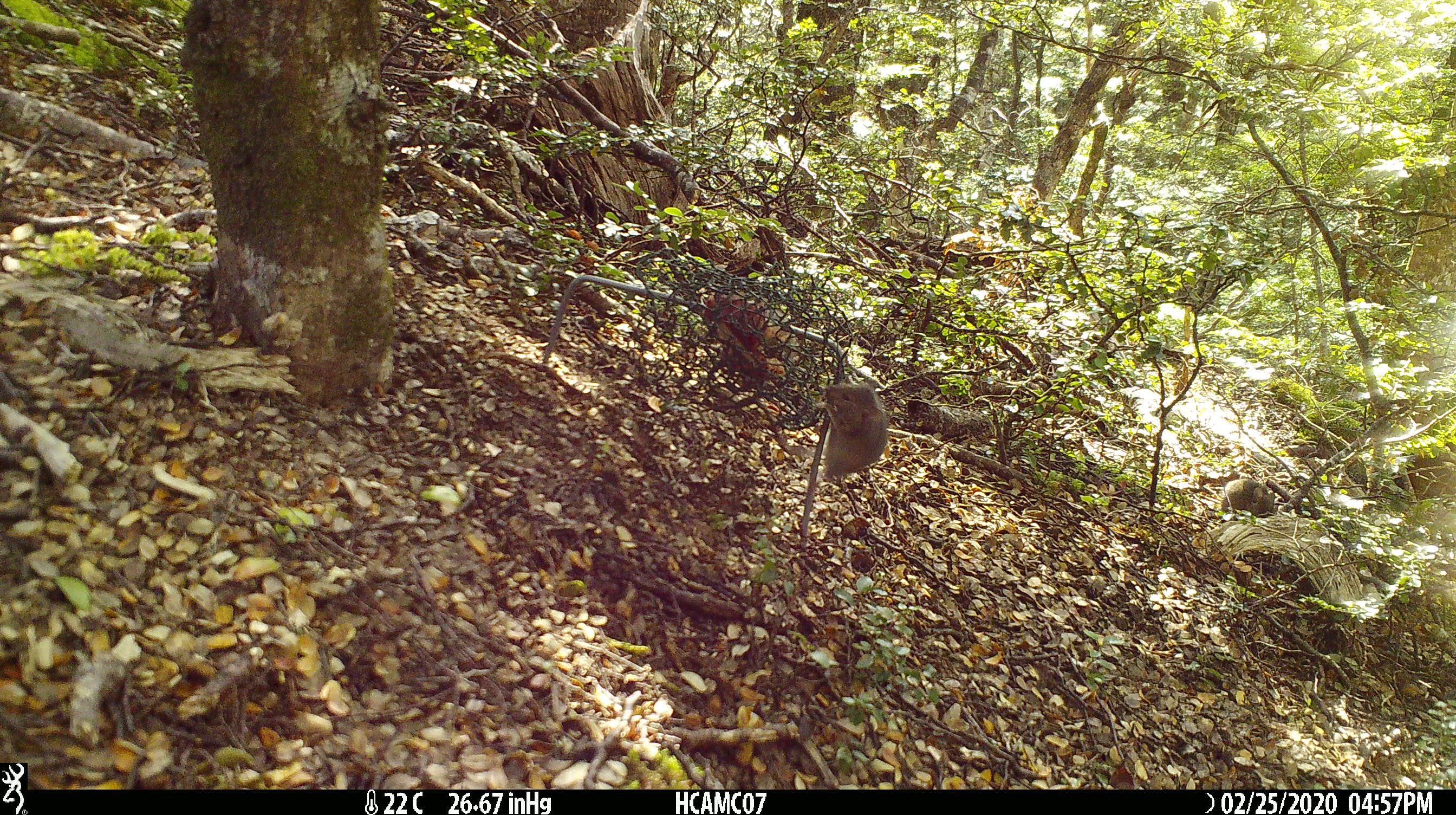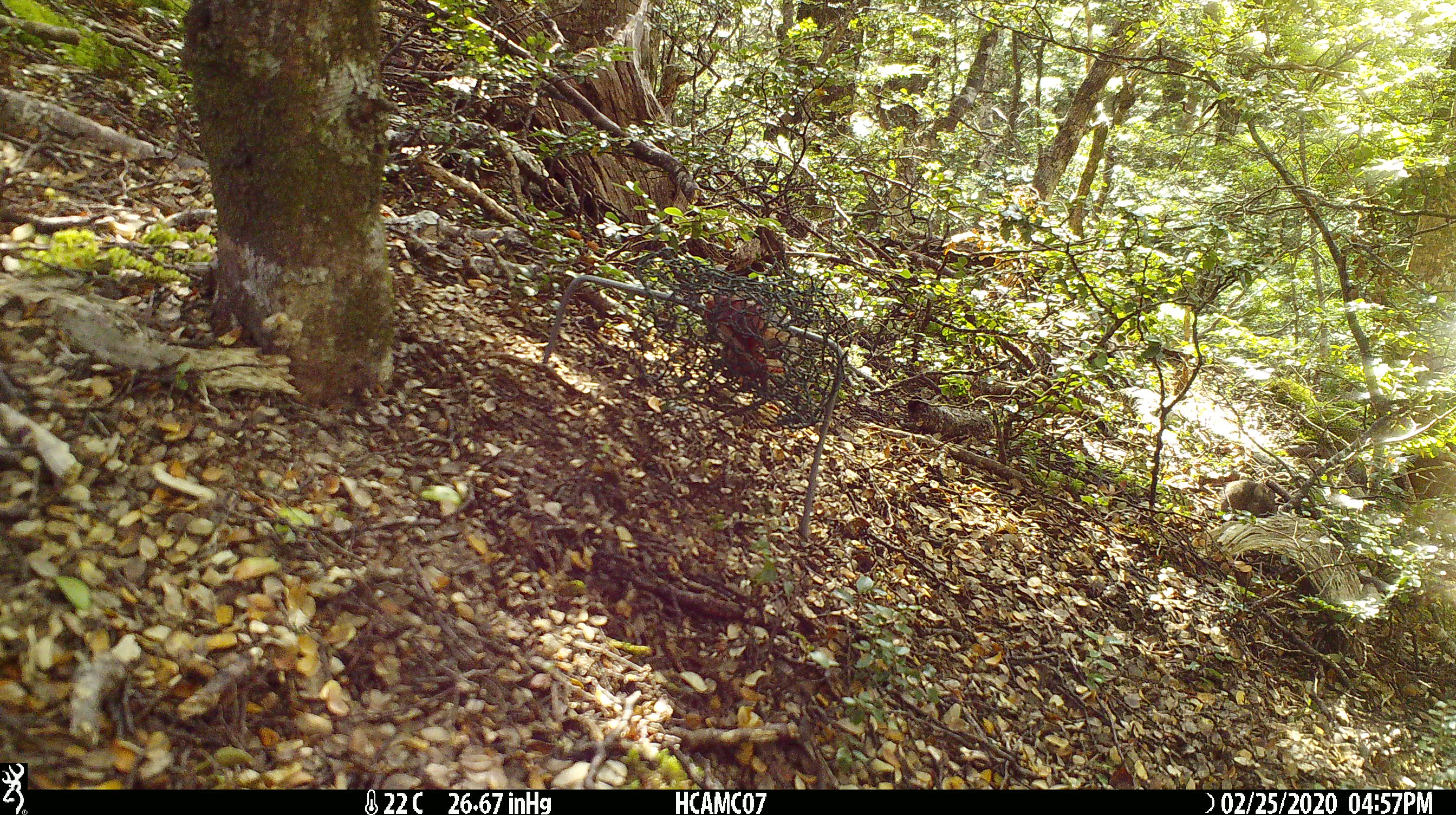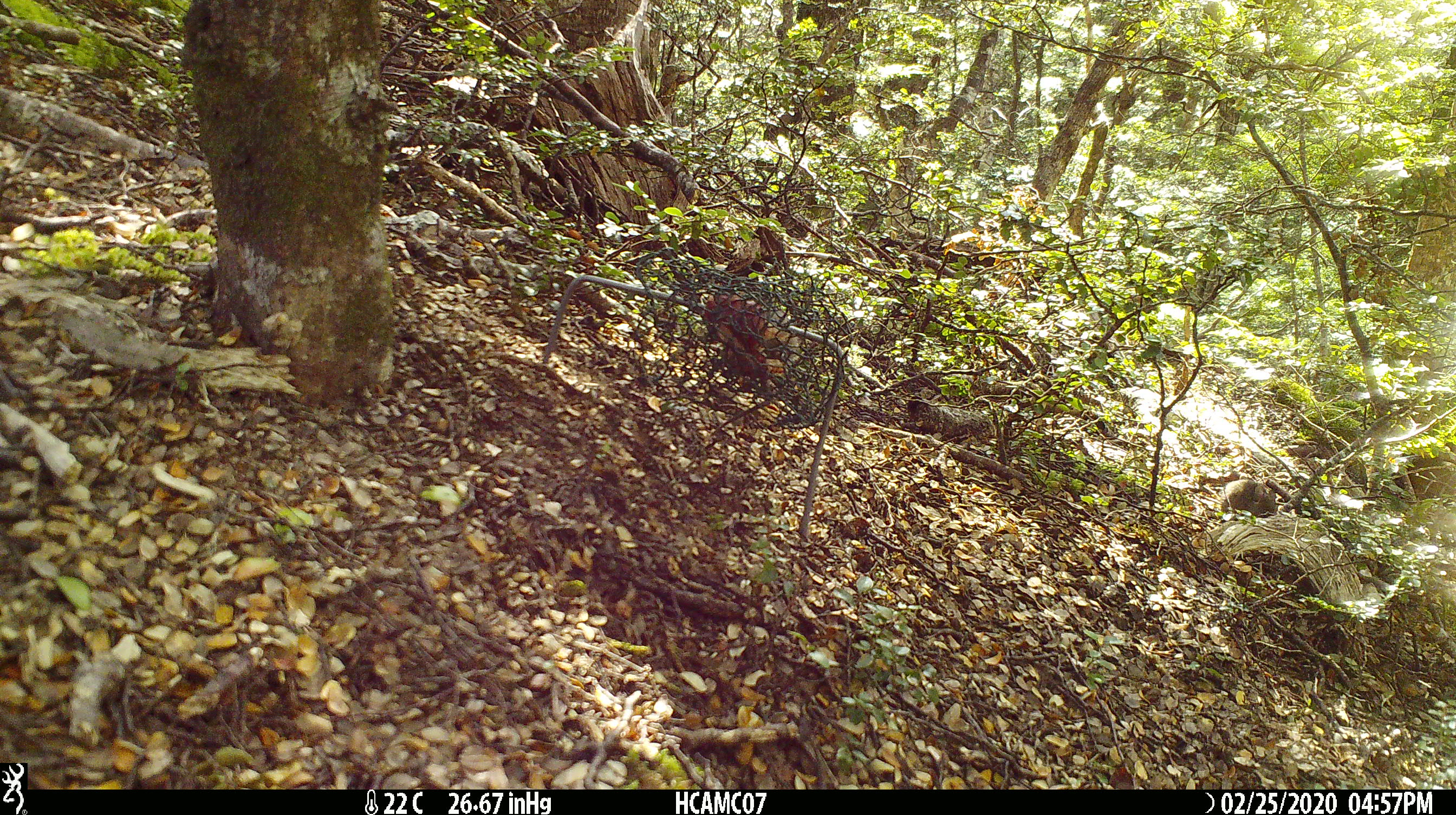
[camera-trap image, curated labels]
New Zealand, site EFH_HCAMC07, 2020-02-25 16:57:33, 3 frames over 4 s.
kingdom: Animalia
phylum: Chordata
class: Mammalia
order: Rodentia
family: Muridae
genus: Mus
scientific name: Mus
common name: mouse